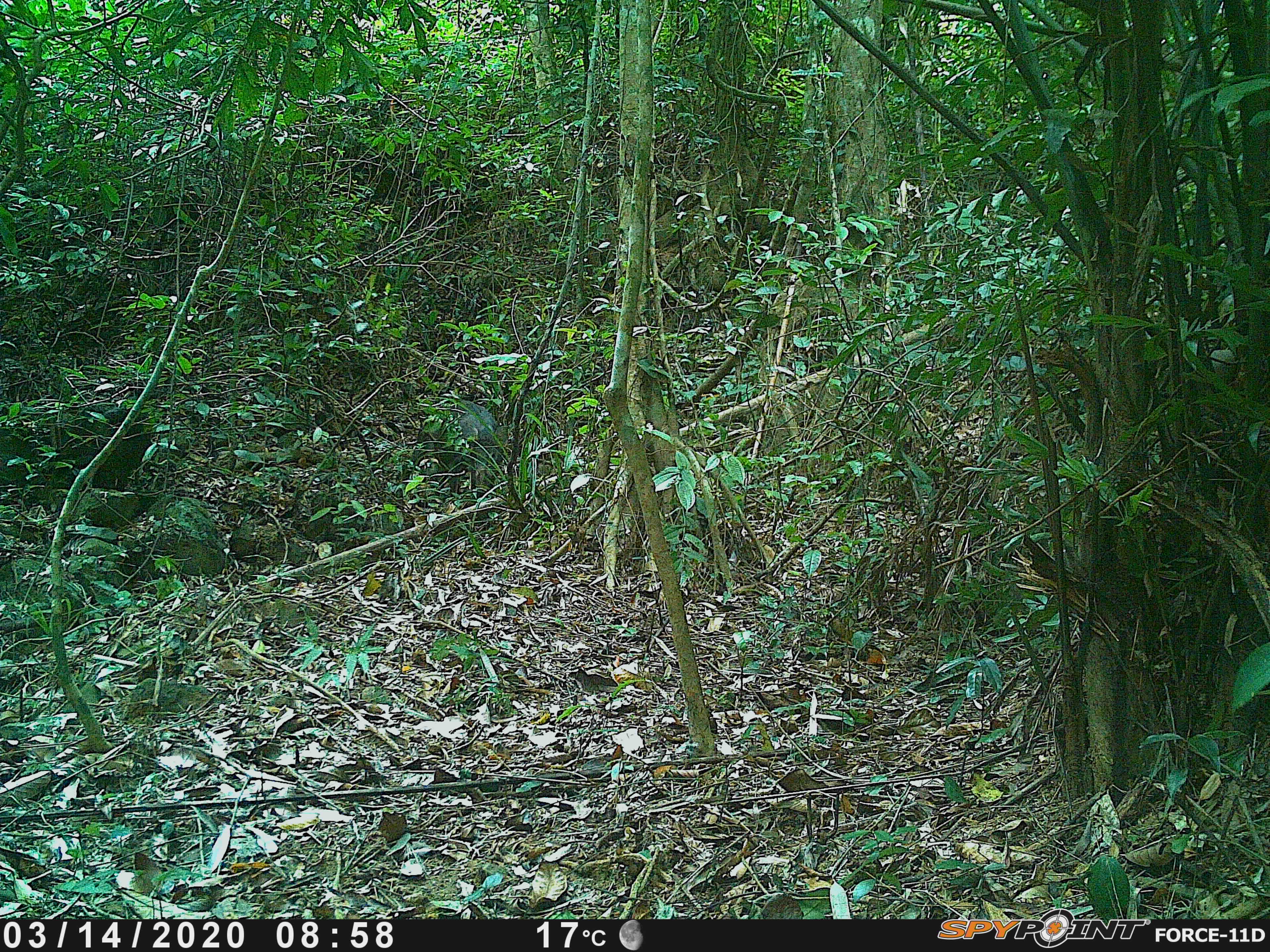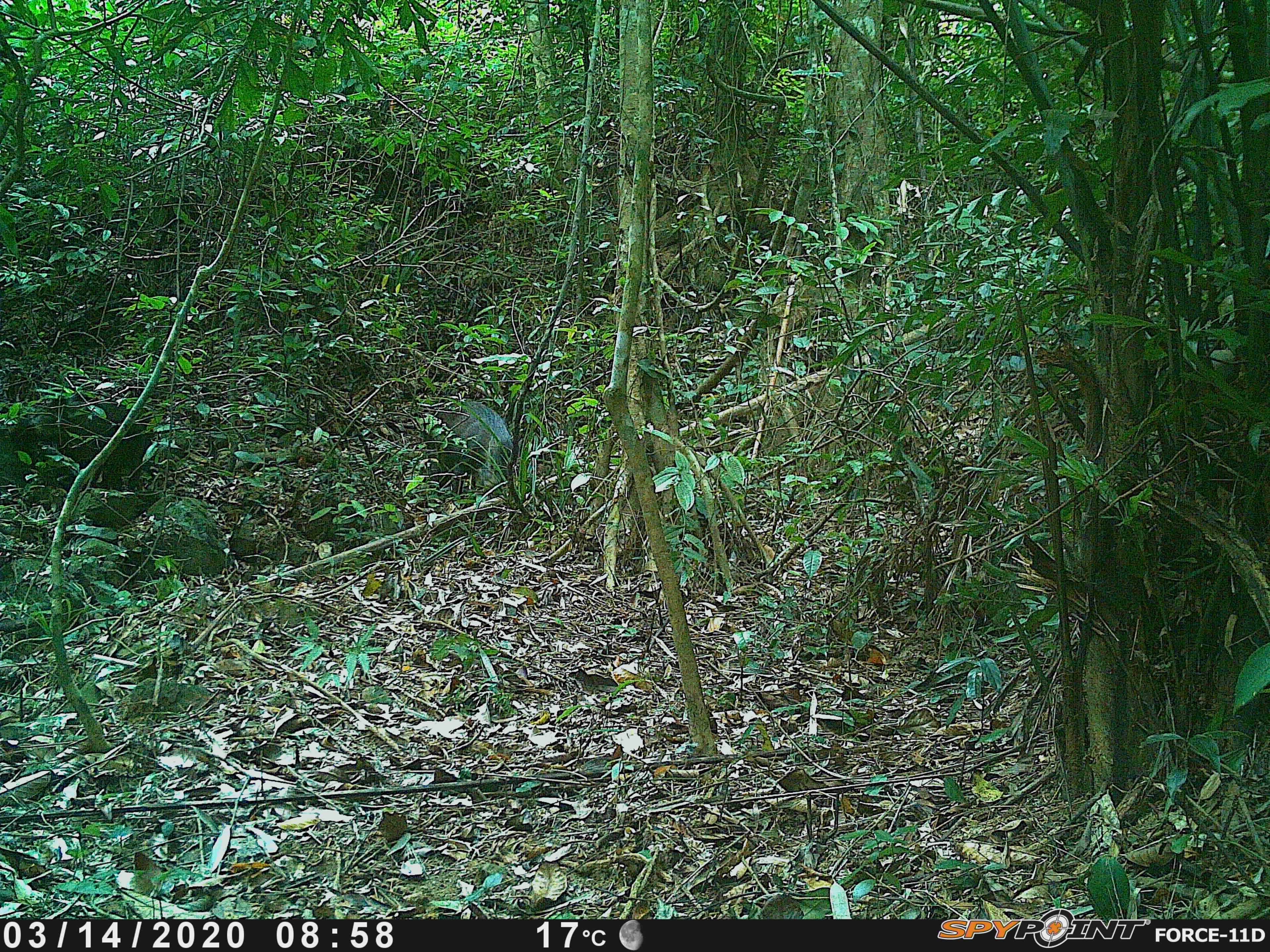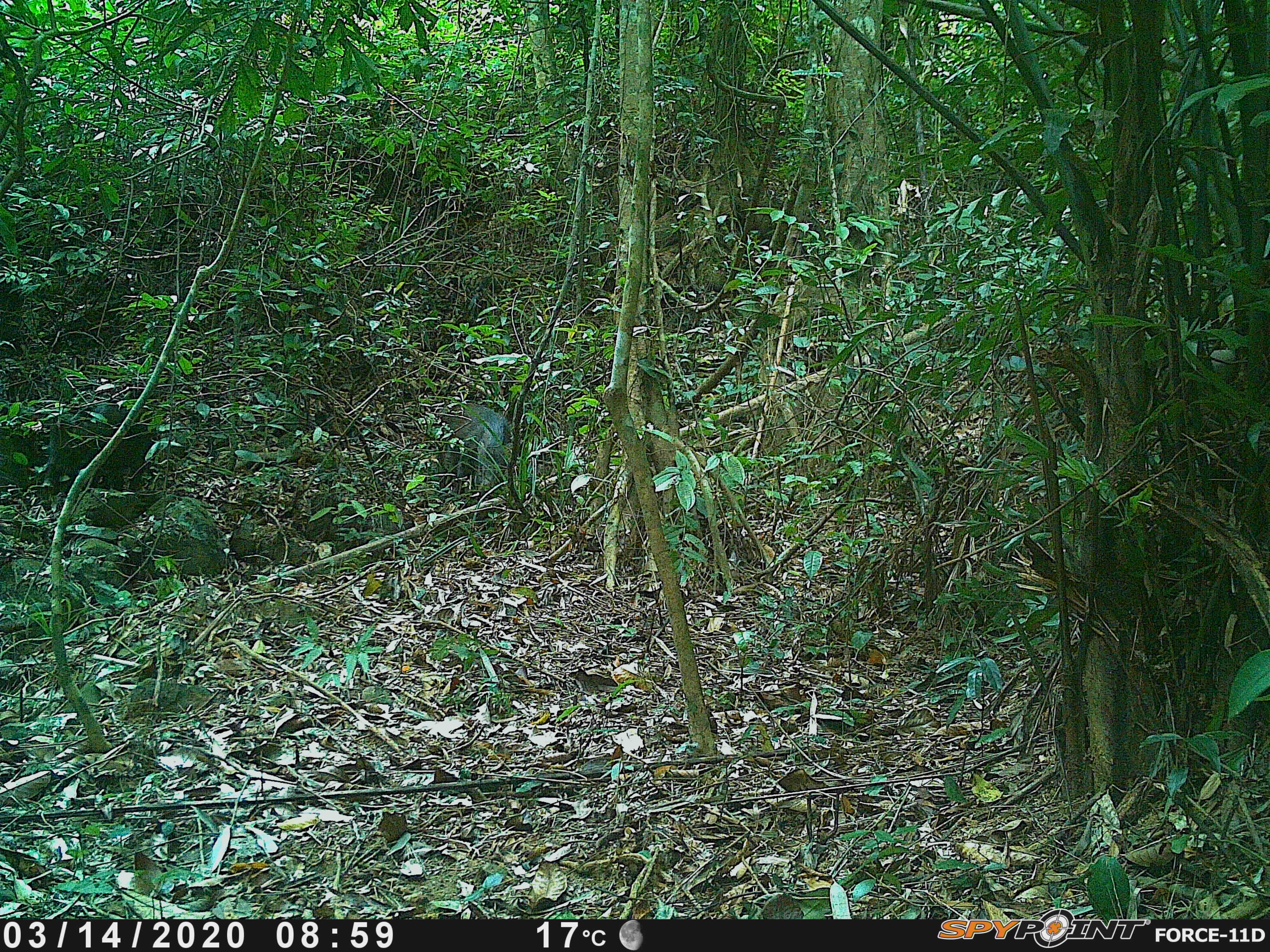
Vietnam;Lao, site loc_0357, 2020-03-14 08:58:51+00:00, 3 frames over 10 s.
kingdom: Animalia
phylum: Chordata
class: Mammalia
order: Artiodactyla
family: Suidae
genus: Sus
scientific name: Sus scrofa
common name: eurasian wild pig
Eurasian wild pig (Sus scrofa). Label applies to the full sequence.